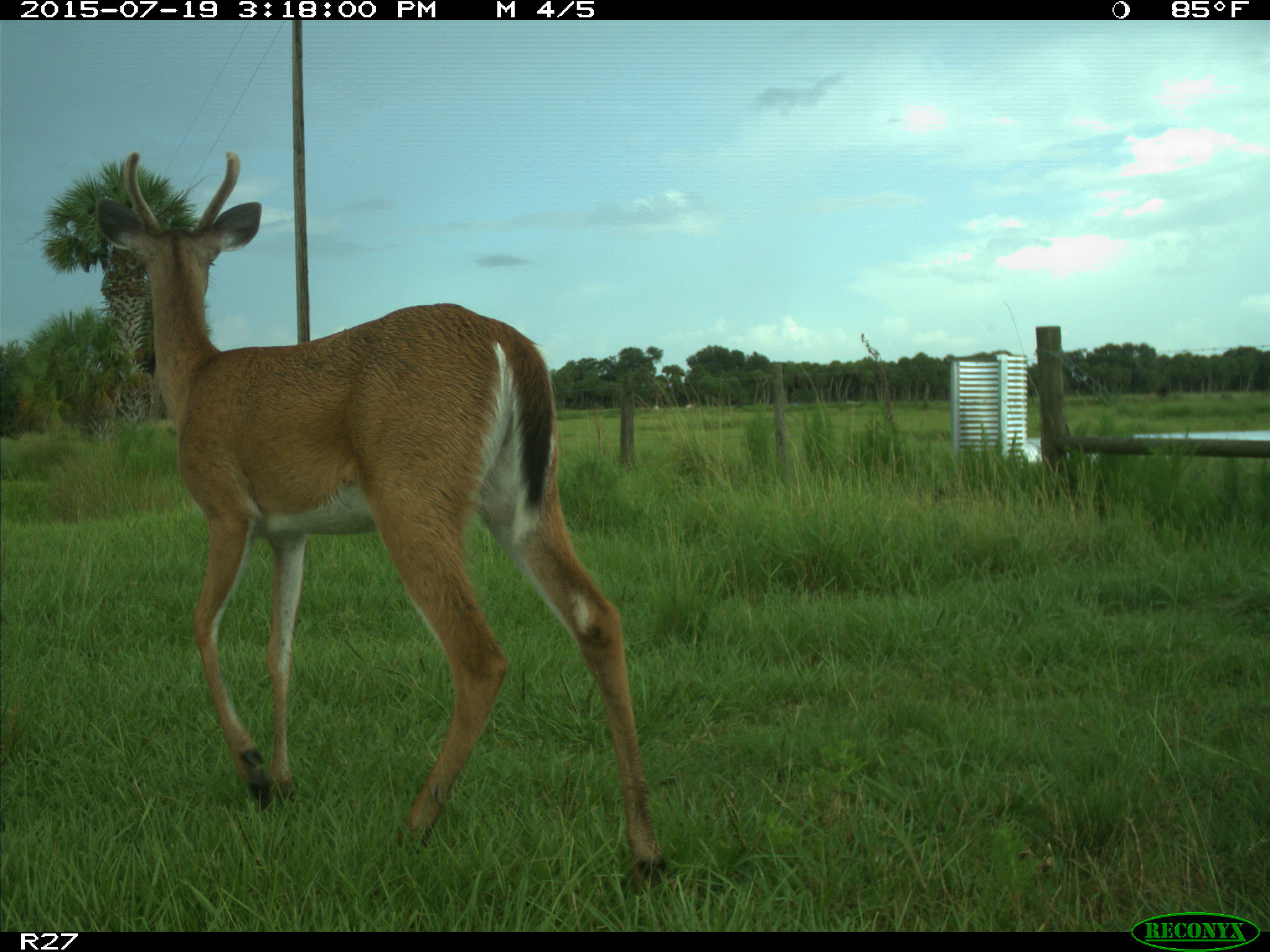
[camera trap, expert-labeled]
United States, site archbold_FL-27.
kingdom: Animalia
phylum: Chordata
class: Mammalia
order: Artiodactyla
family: Cervidae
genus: Odocoileus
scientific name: Odocoileus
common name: deer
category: unidentified deer